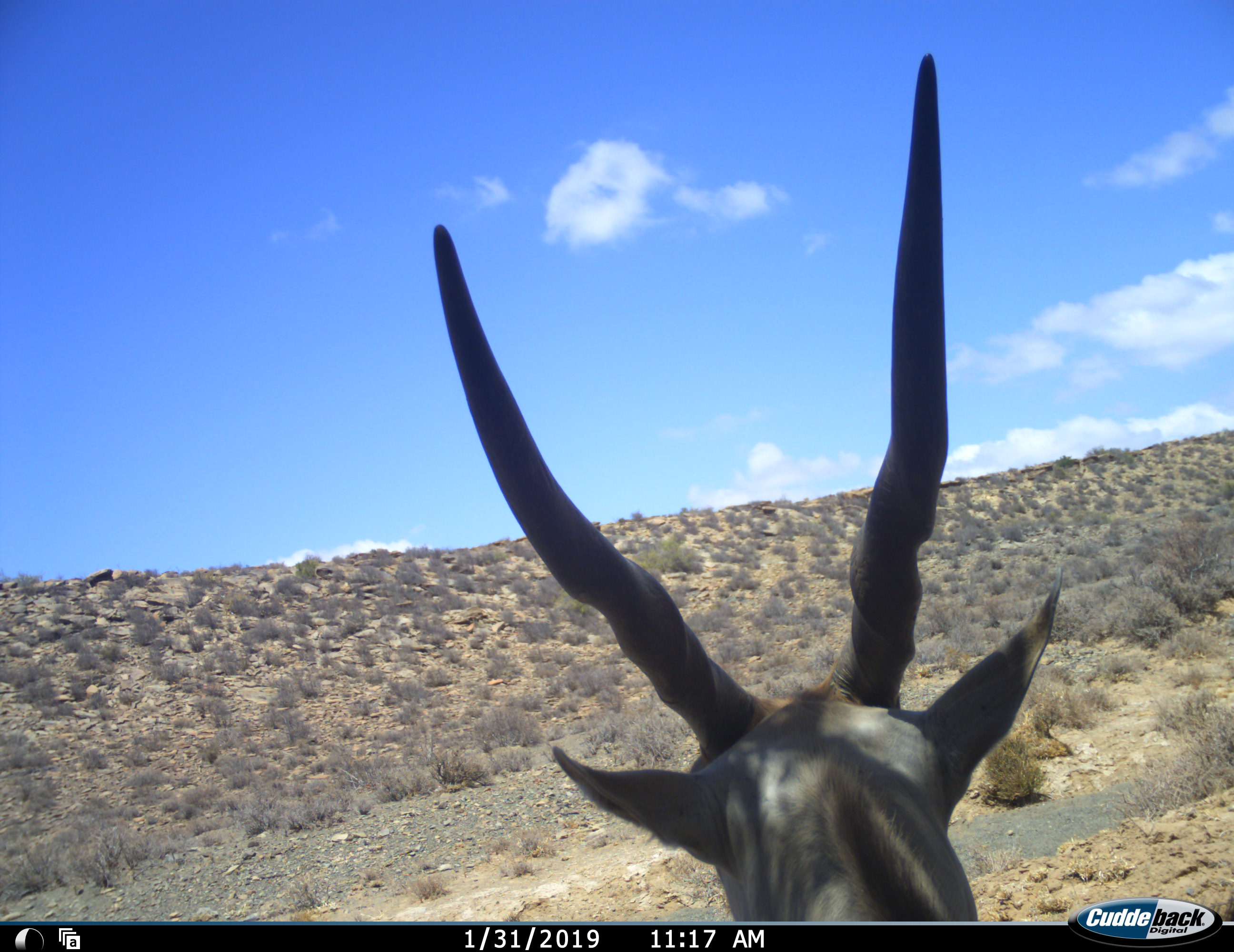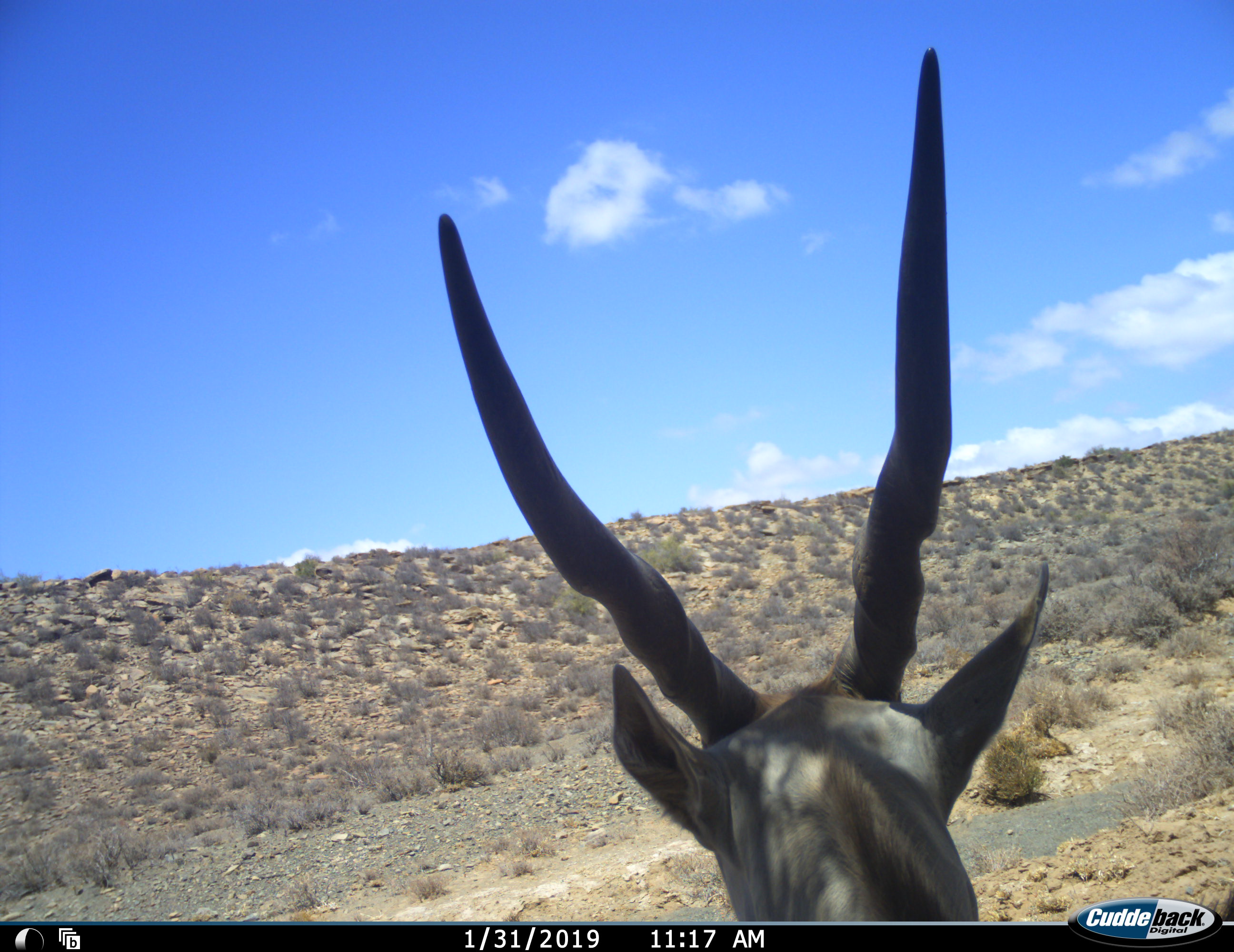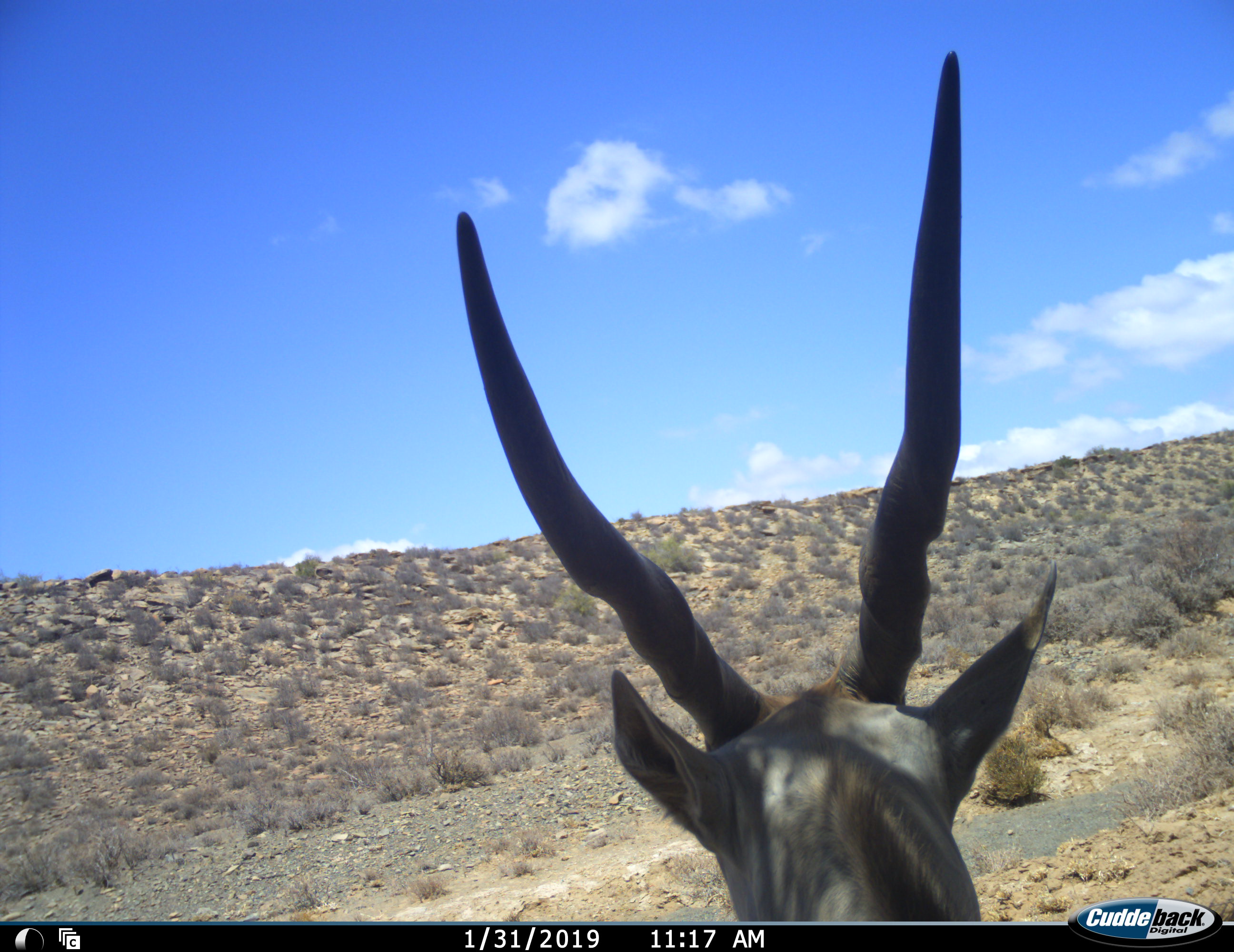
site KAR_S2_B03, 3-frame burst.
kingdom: Animalia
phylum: Chordata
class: Mammalia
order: Artiodactyla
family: Bovidae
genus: Tragelaphus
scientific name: Tragelaphus oryx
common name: eland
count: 1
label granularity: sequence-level